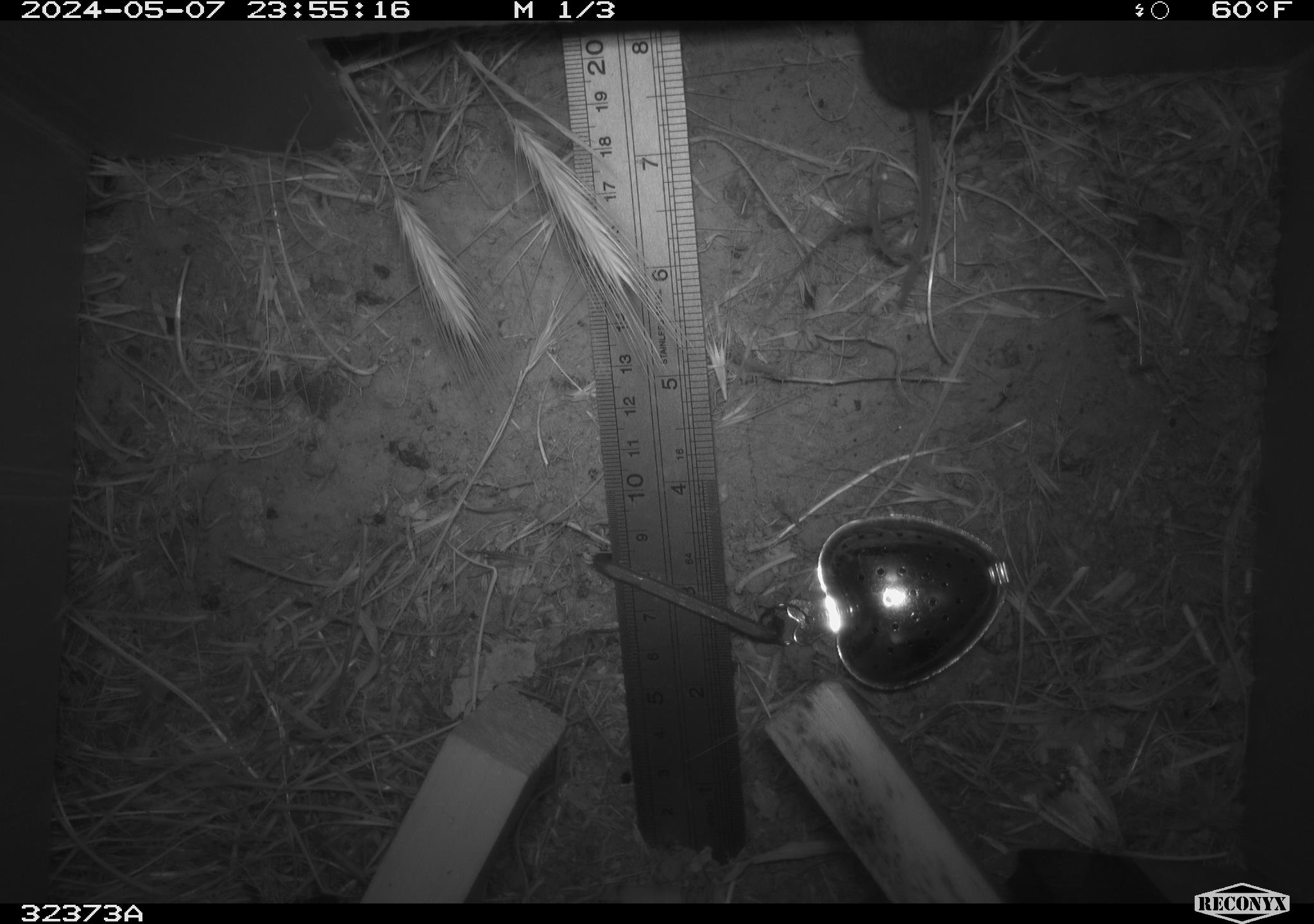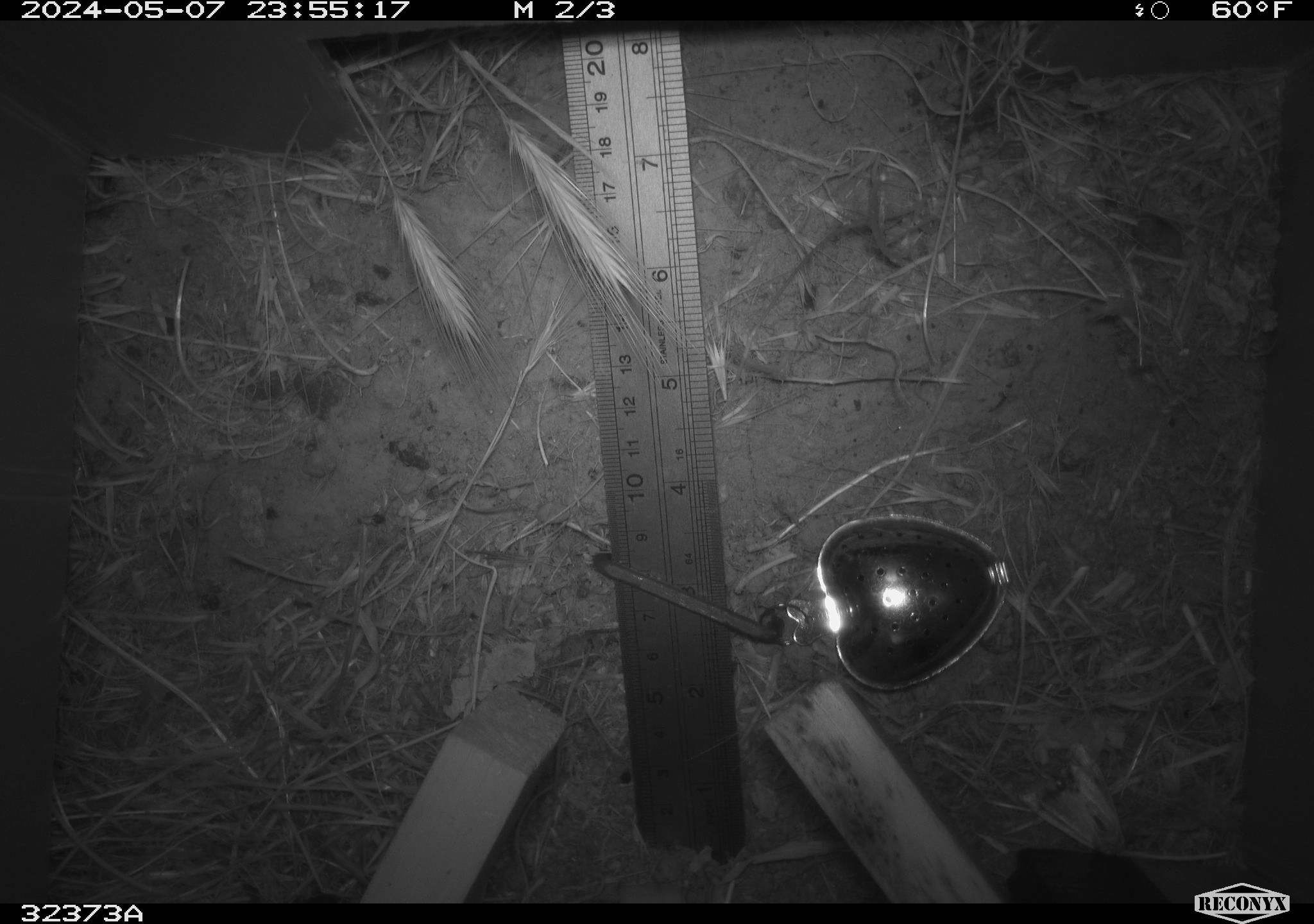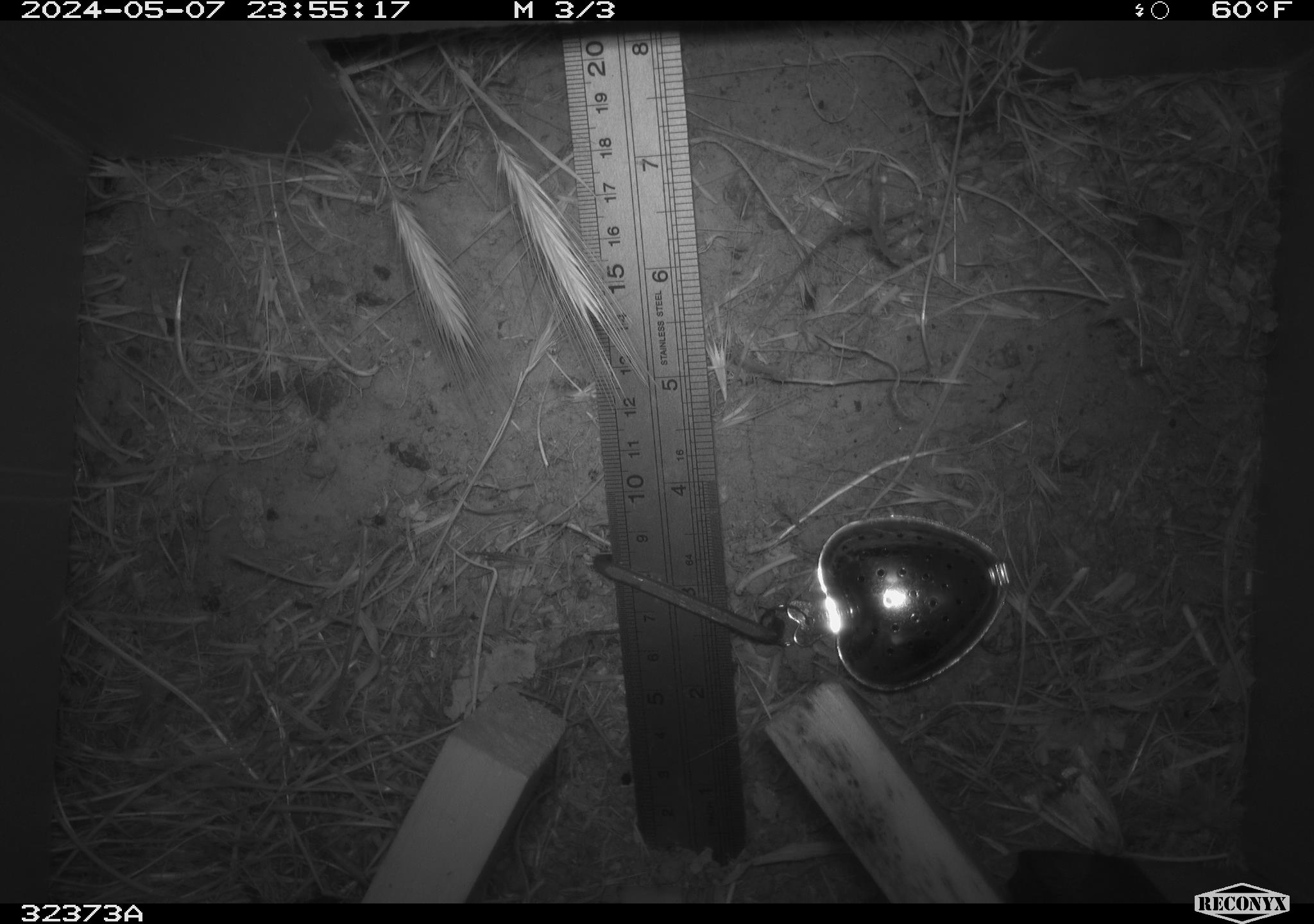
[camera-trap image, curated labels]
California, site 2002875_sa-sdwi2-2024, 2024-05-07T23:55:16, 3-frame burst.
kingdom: Animalia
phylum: Chordata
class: Mammalia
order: Rodentia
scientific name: Rodentia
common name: mouse species